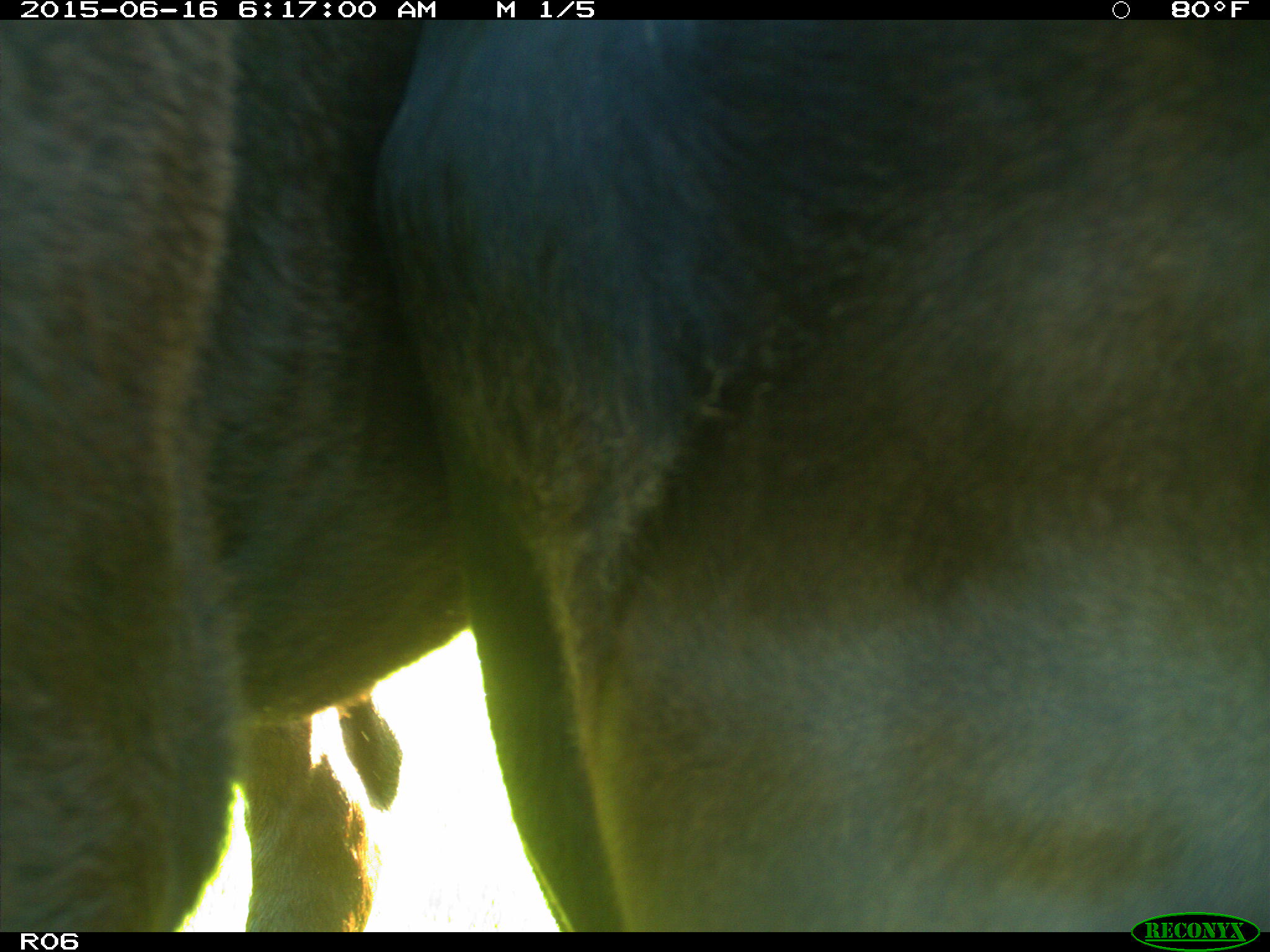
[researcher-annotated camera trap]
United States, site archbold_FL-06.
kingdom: Animalia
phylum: Chordata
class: Mammalia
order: Artiodactyla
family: Bovidae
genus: Bos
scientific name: Bos taurus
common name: domestic cow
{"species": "Bos taurus (domestic cow)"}